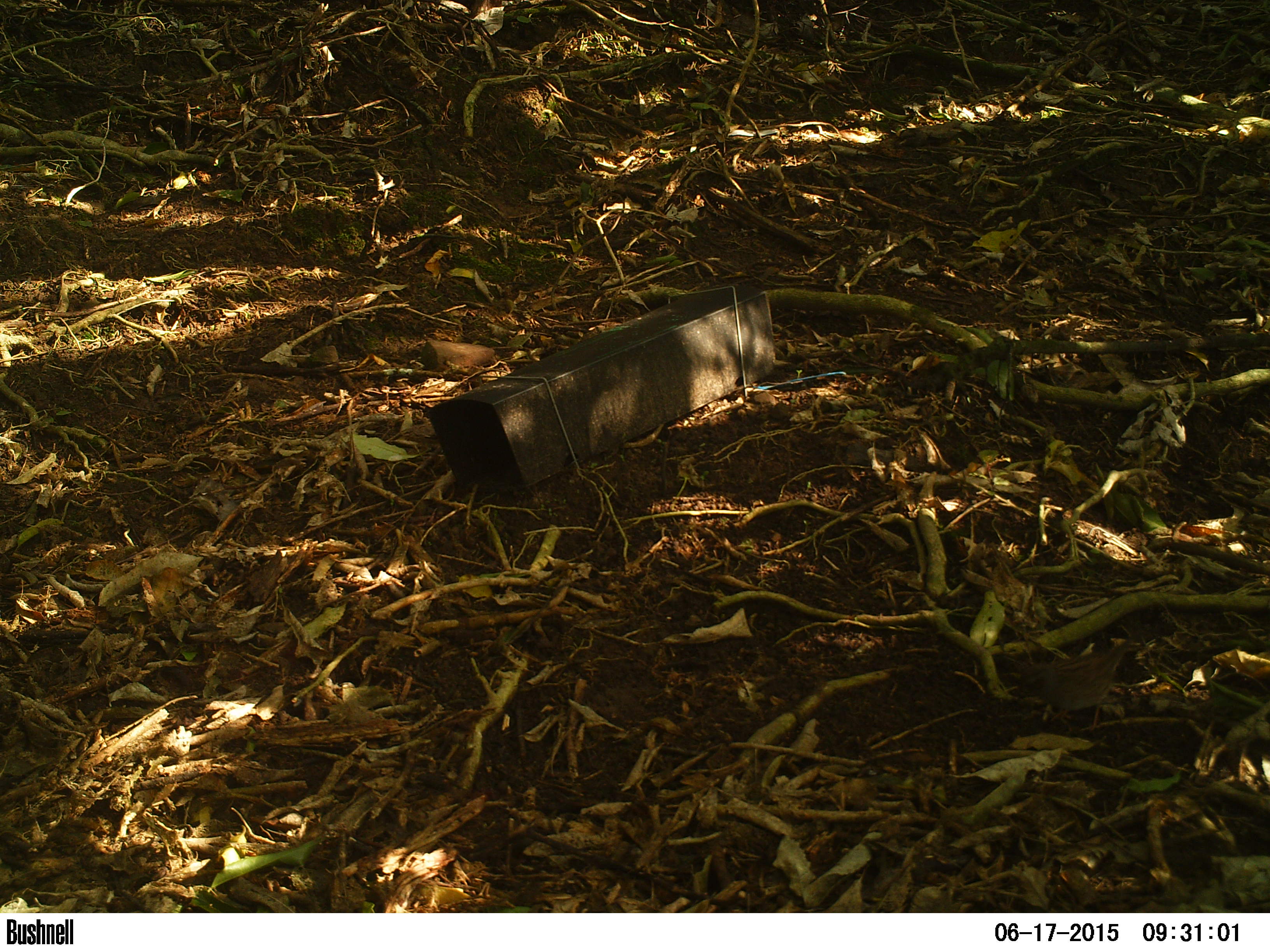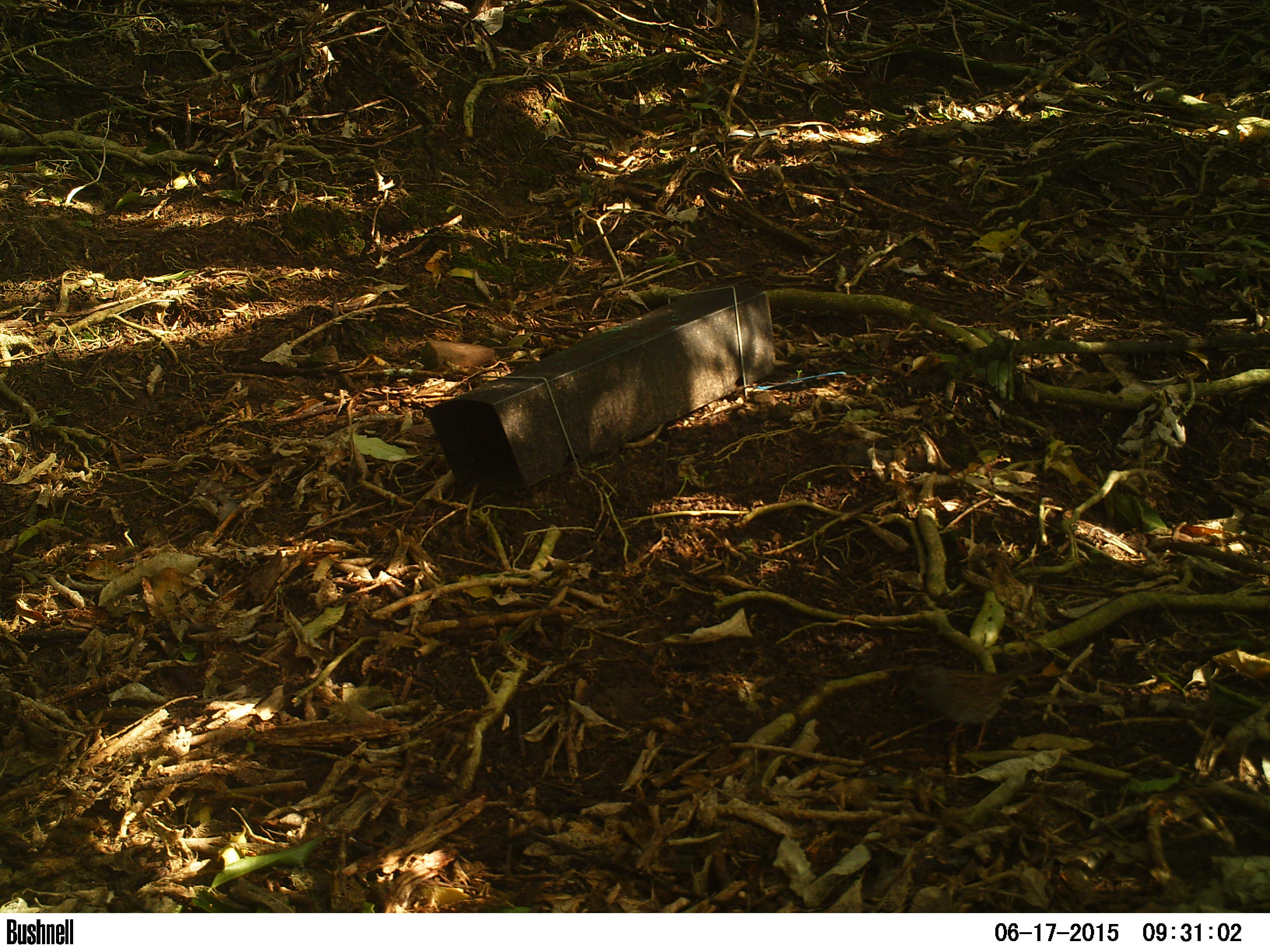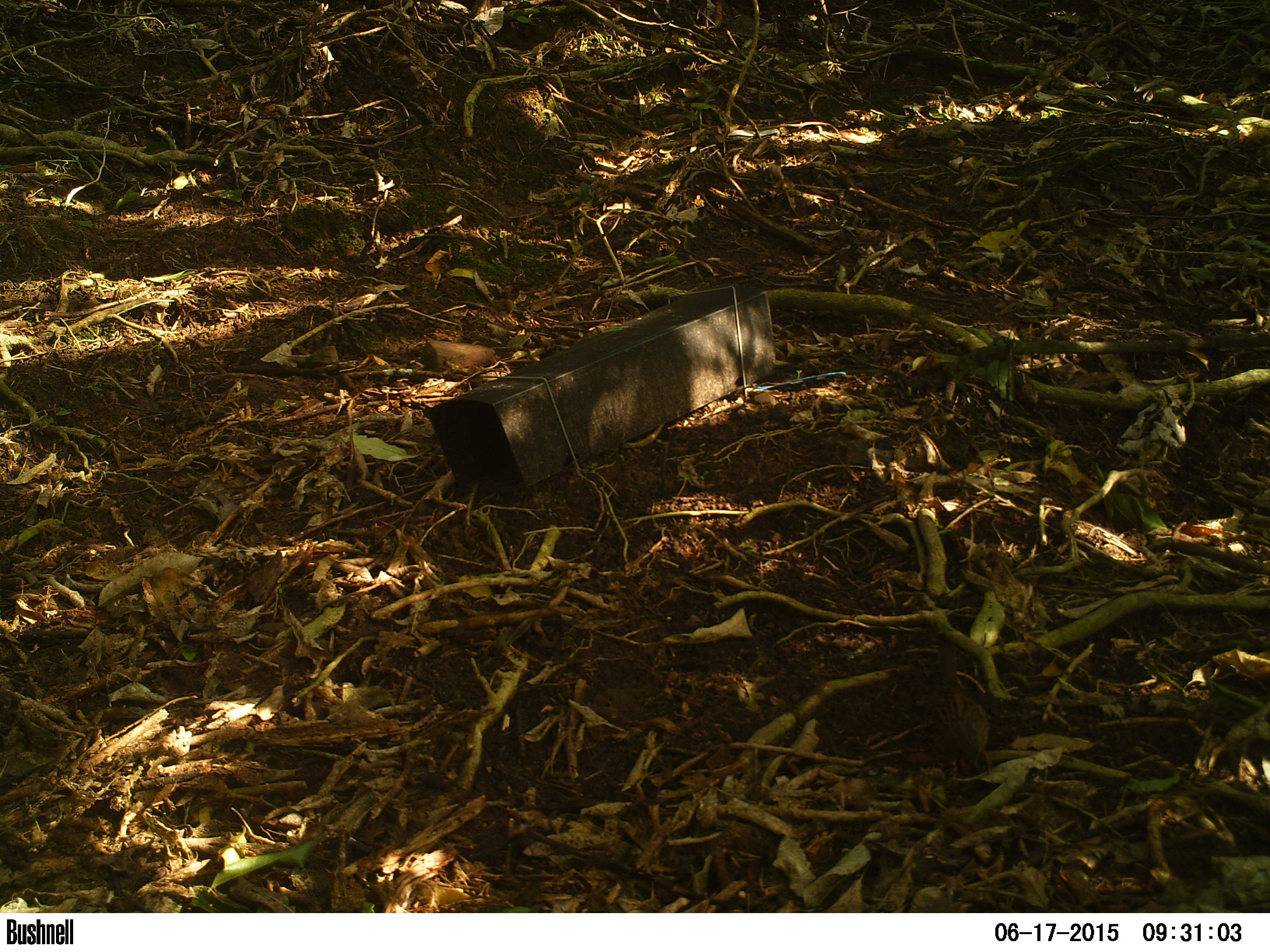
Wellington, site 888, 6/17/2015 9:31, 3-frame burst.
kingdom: Animalia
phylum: Chordata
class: Aves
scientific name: Aves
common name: bird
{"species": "bird (Aves)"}